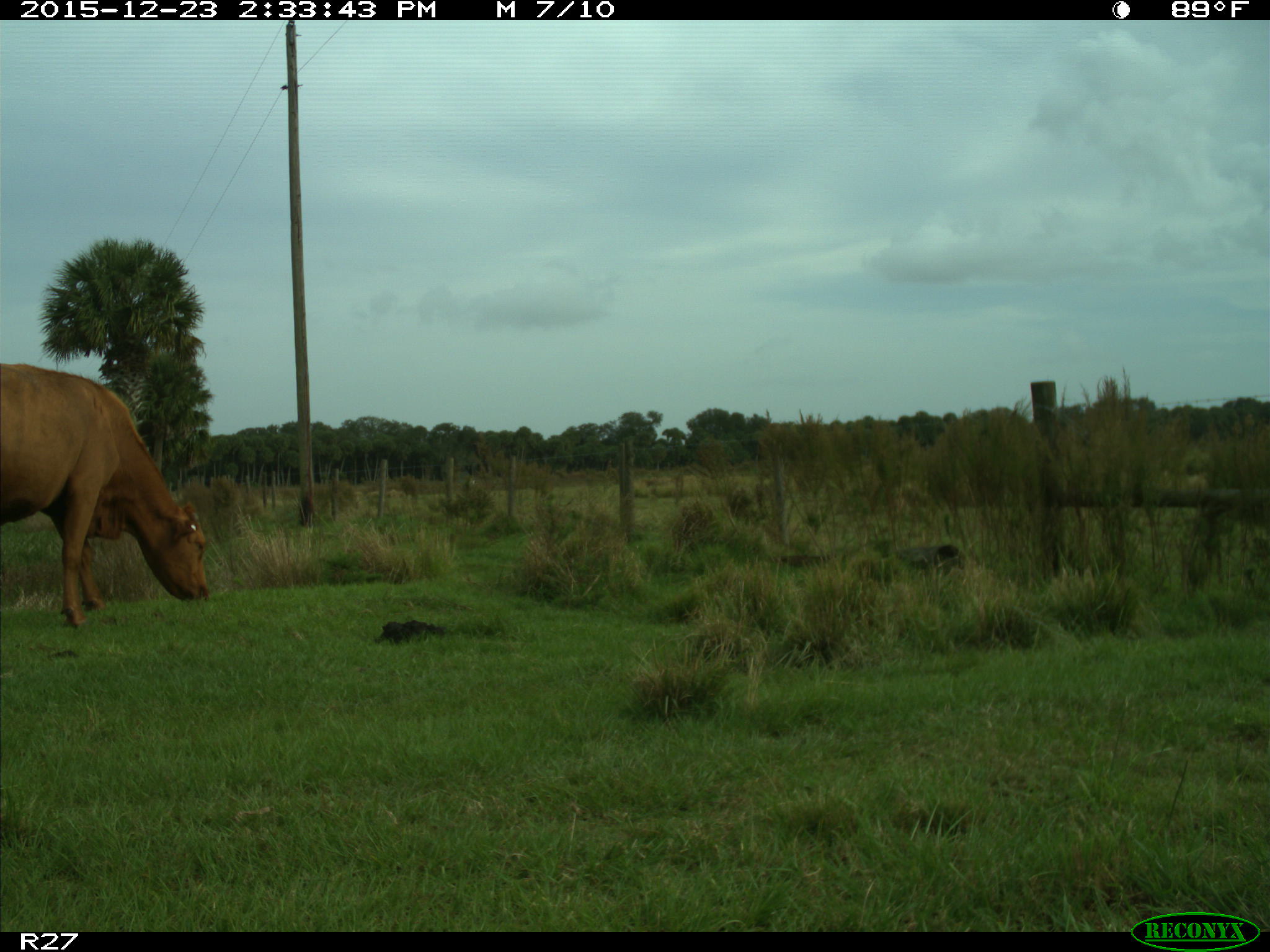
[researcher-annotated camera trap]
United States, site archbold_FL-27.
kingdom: Animalia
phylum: Chordata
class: Mammalia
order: Artiodactyla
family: Bovidae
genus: Bos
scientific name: Bos taurus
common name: domestic cow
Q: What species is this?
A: Bos taurus (domestic cow).